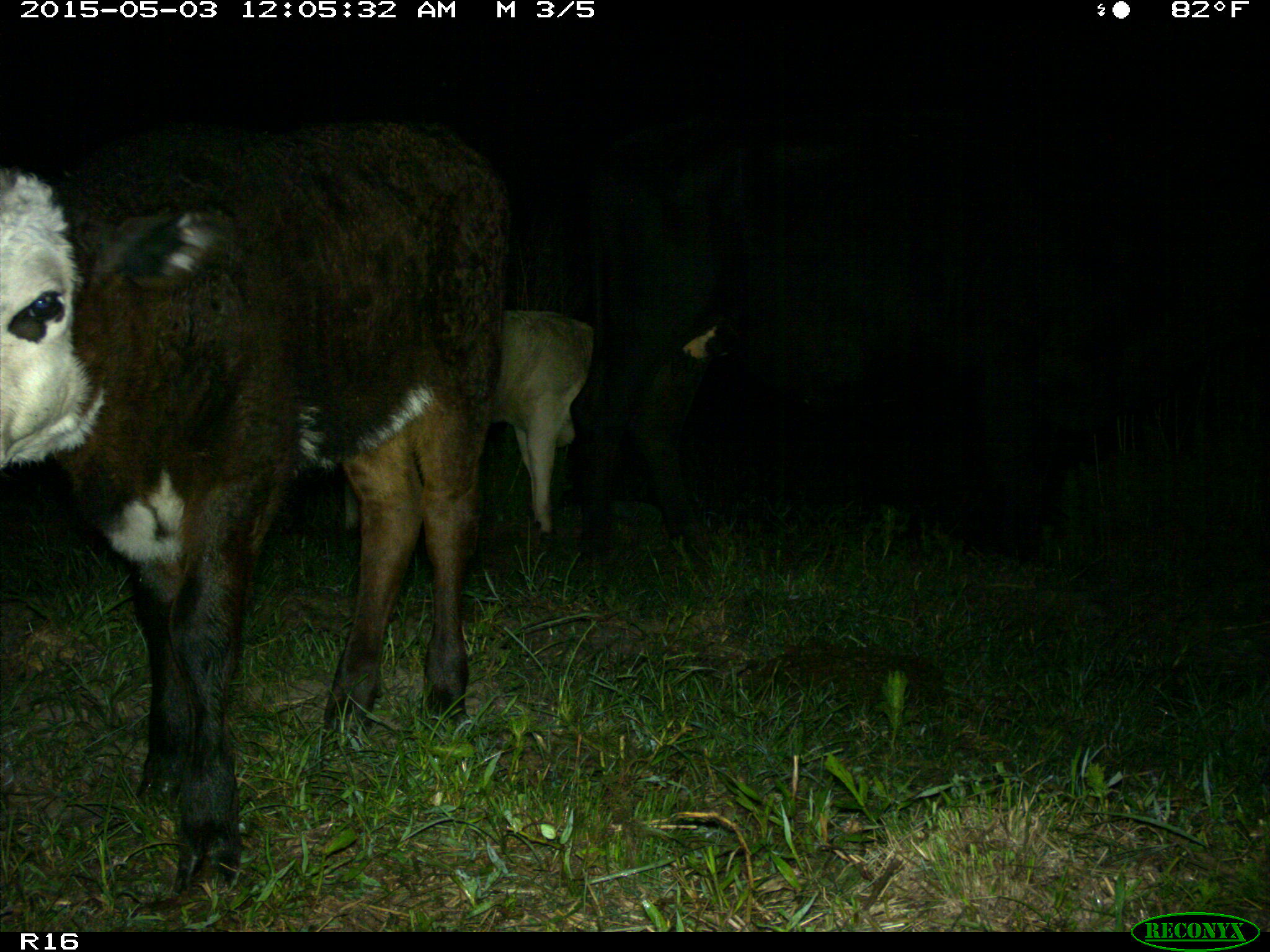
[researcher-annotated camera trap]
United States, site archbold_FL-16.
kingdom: Animalia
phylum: Chordata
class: Mammalia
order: Artiodactyla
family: Bovidae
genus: Bos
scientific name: Bos taurus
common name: domestic cow